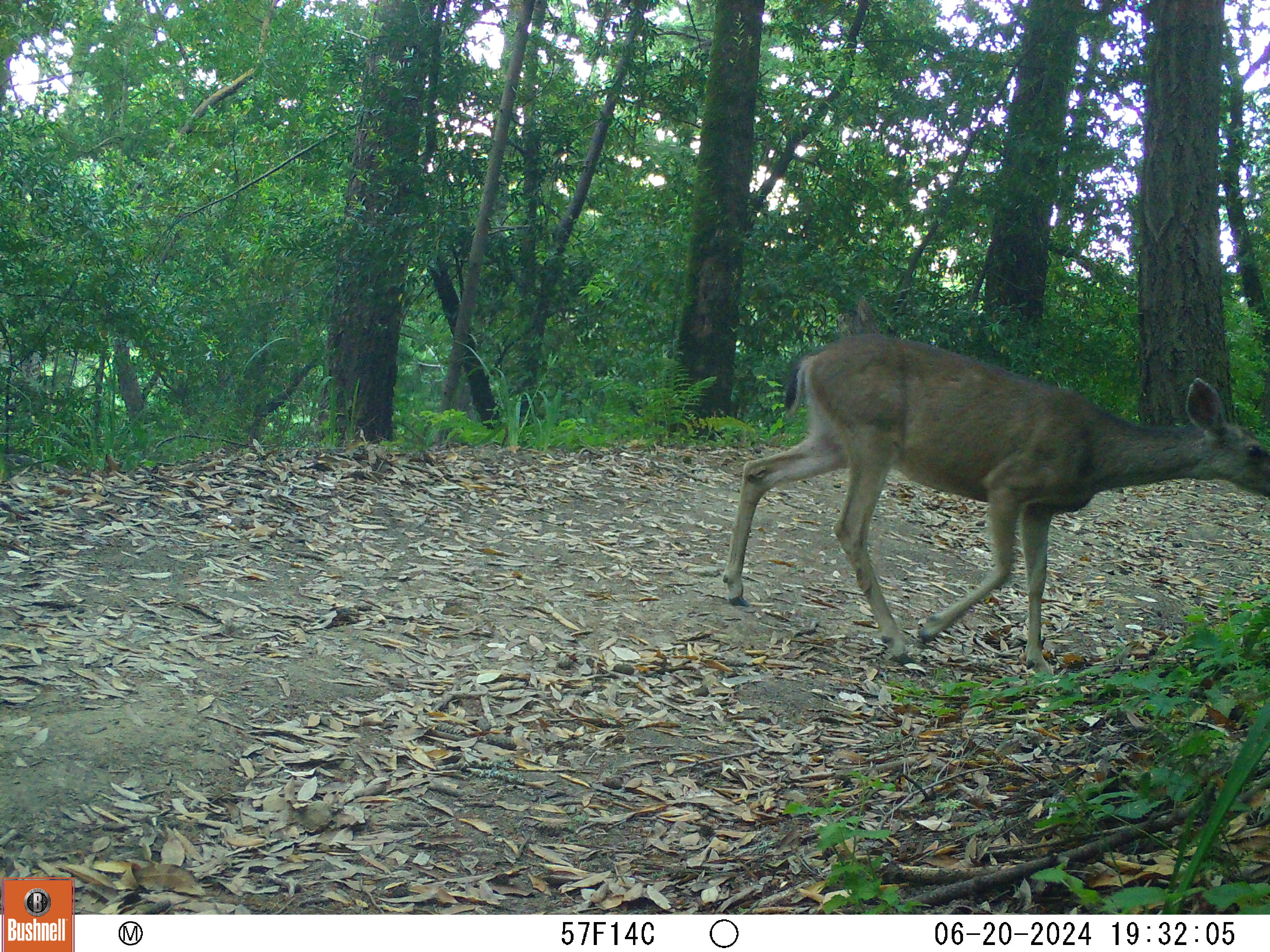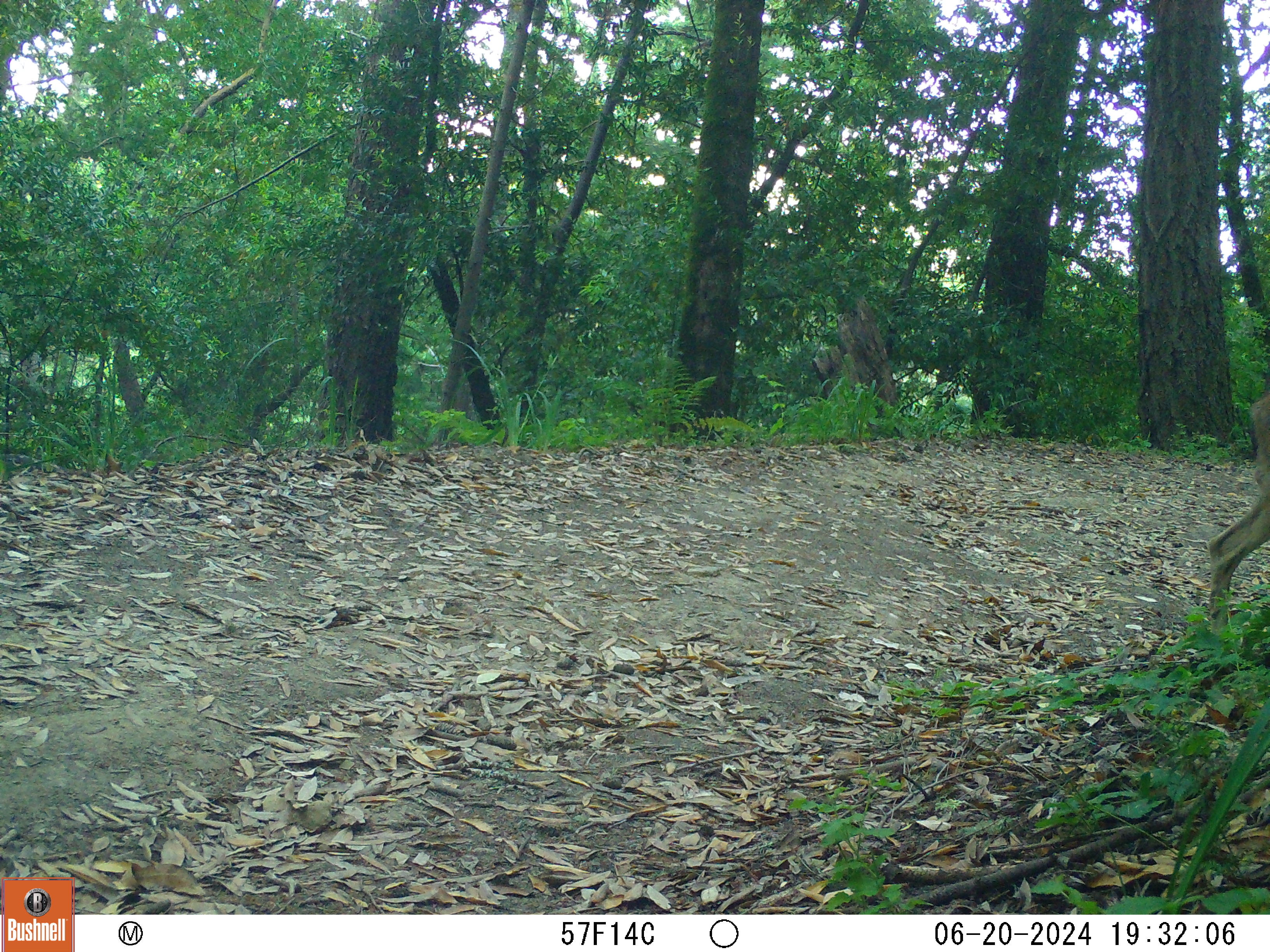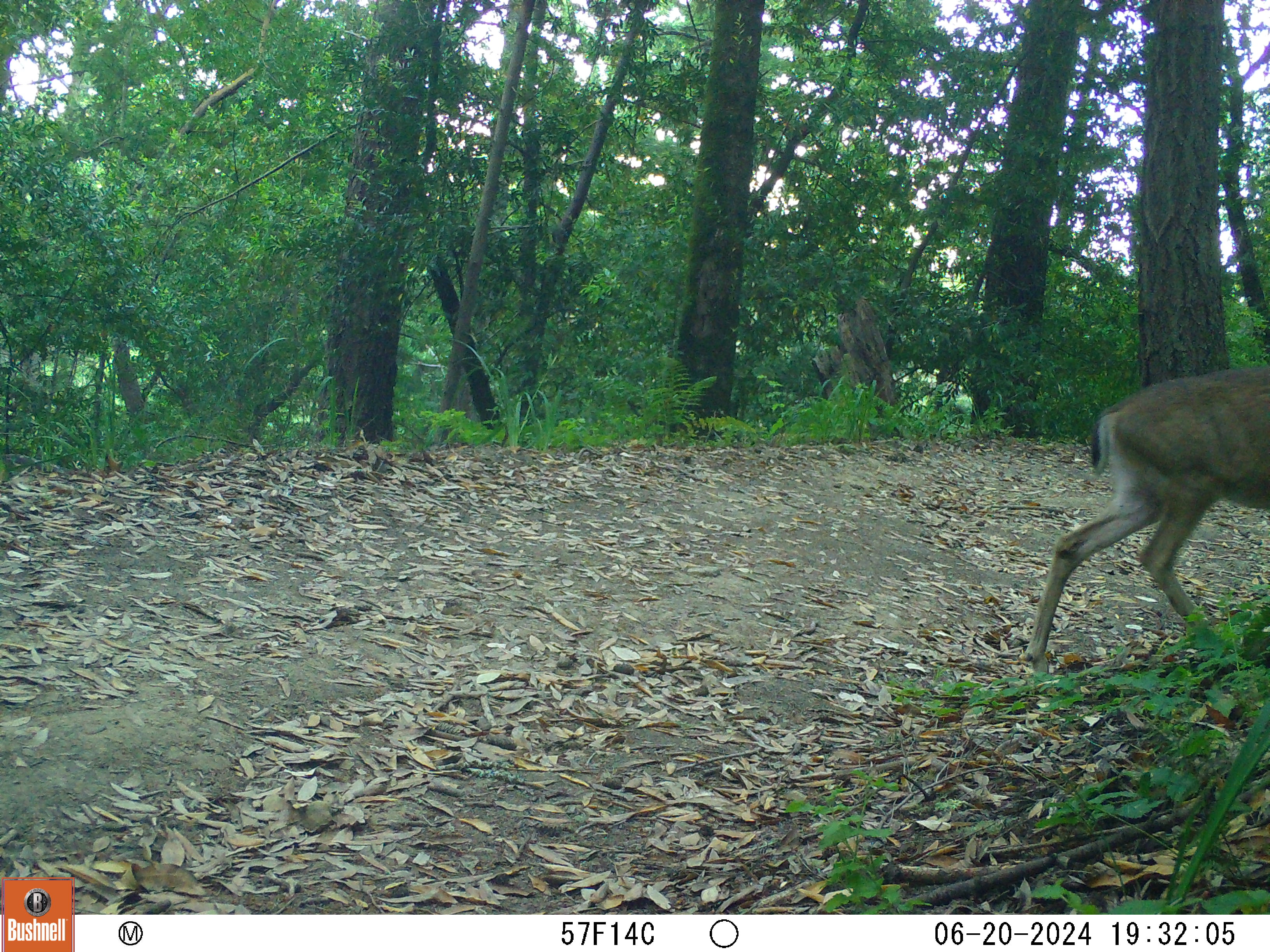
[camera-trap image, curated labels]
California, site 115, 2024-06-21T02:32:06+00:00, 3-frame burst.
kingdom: Animalia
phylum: Chordata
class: Mammalia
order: Artiodactyla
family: Cervidae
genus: Odocoileus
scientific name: Odocoileus hemionus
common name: mule deer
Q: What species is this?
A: Mule deer (Odocoileus hemionus).